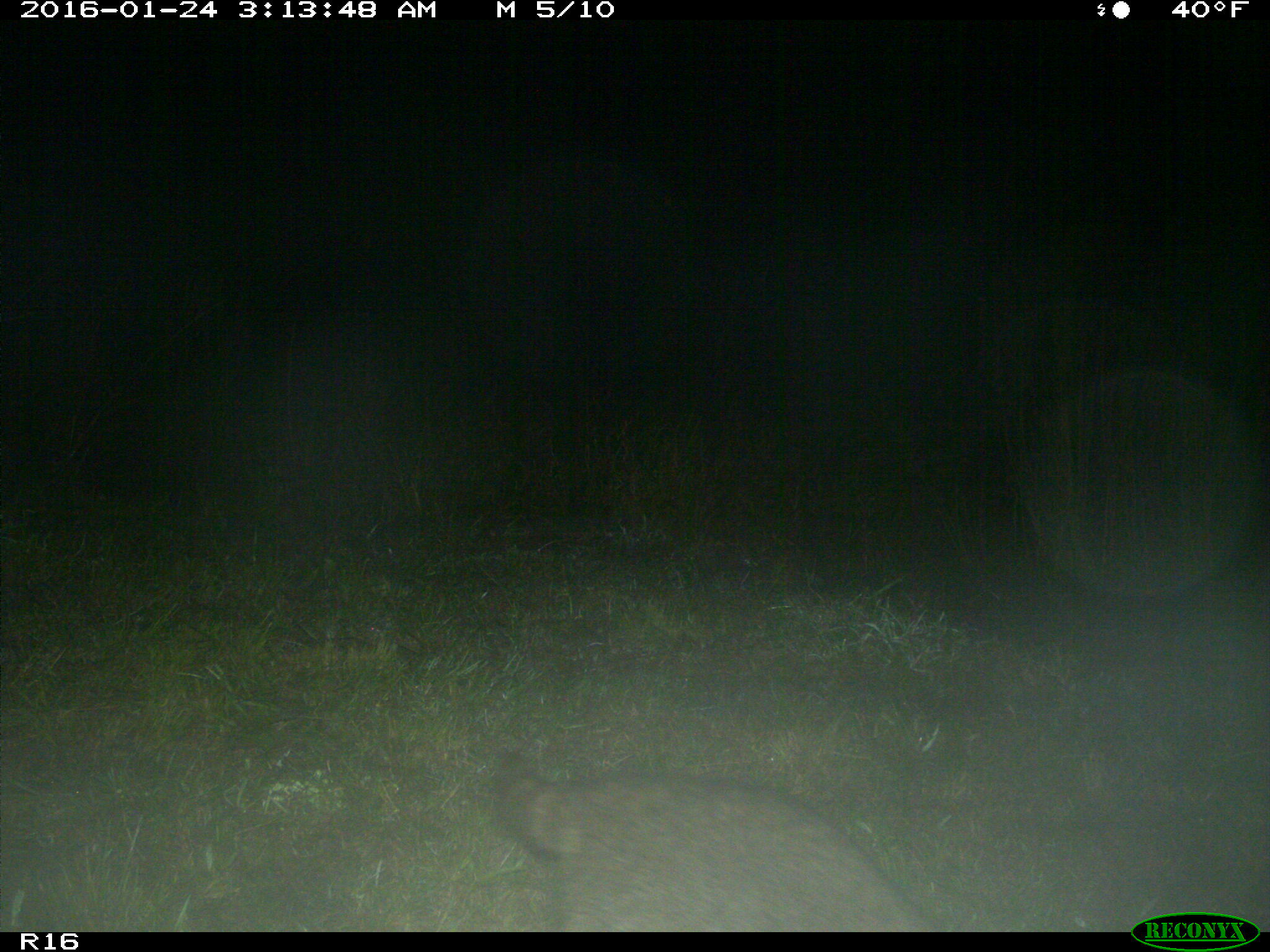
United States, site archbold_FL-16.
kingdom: Animalia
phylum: Chordata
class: Mammalia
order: Carnivora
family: Procyonidae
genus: Procyon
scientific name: Procyon lotor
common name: common raccoon